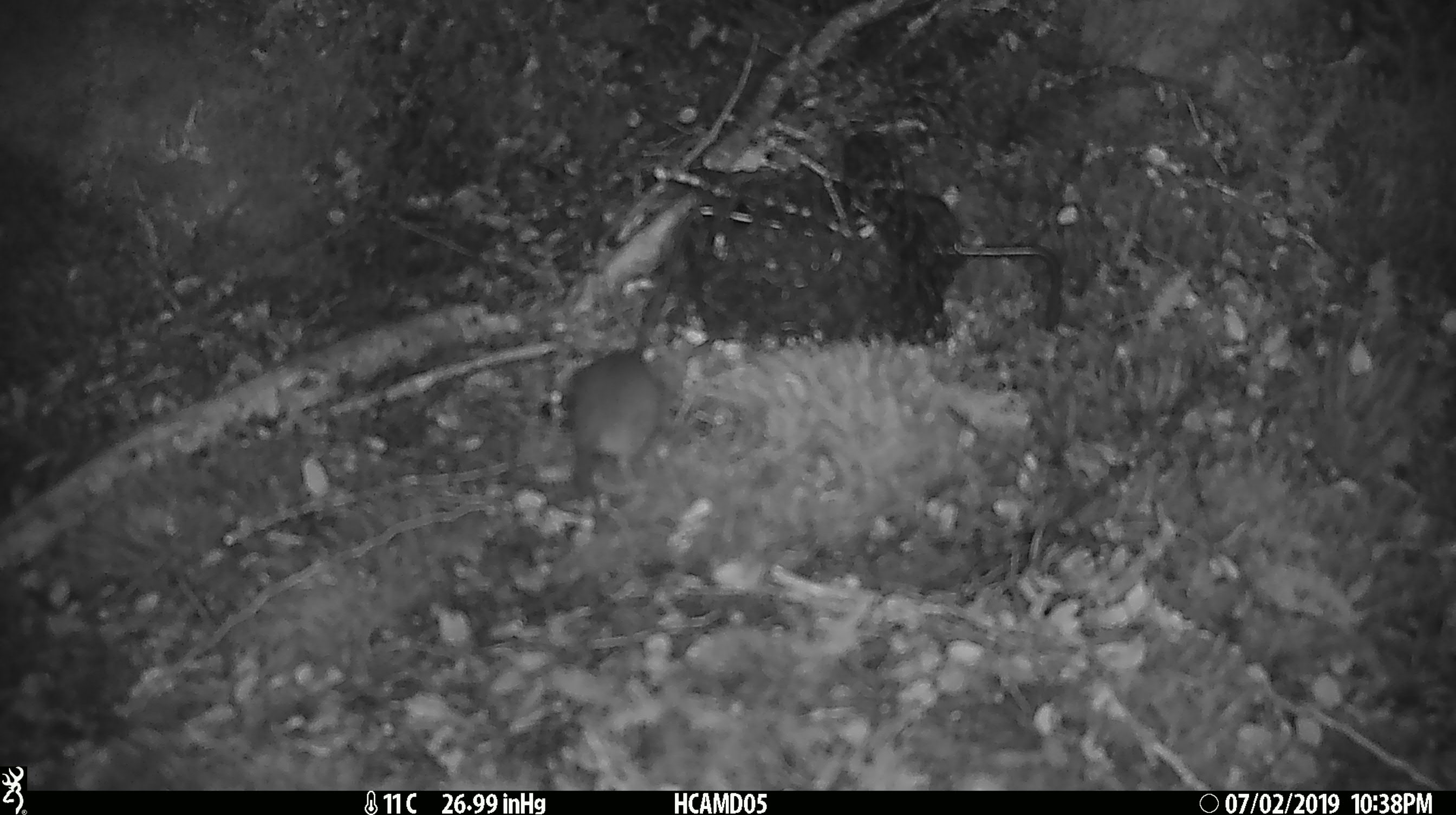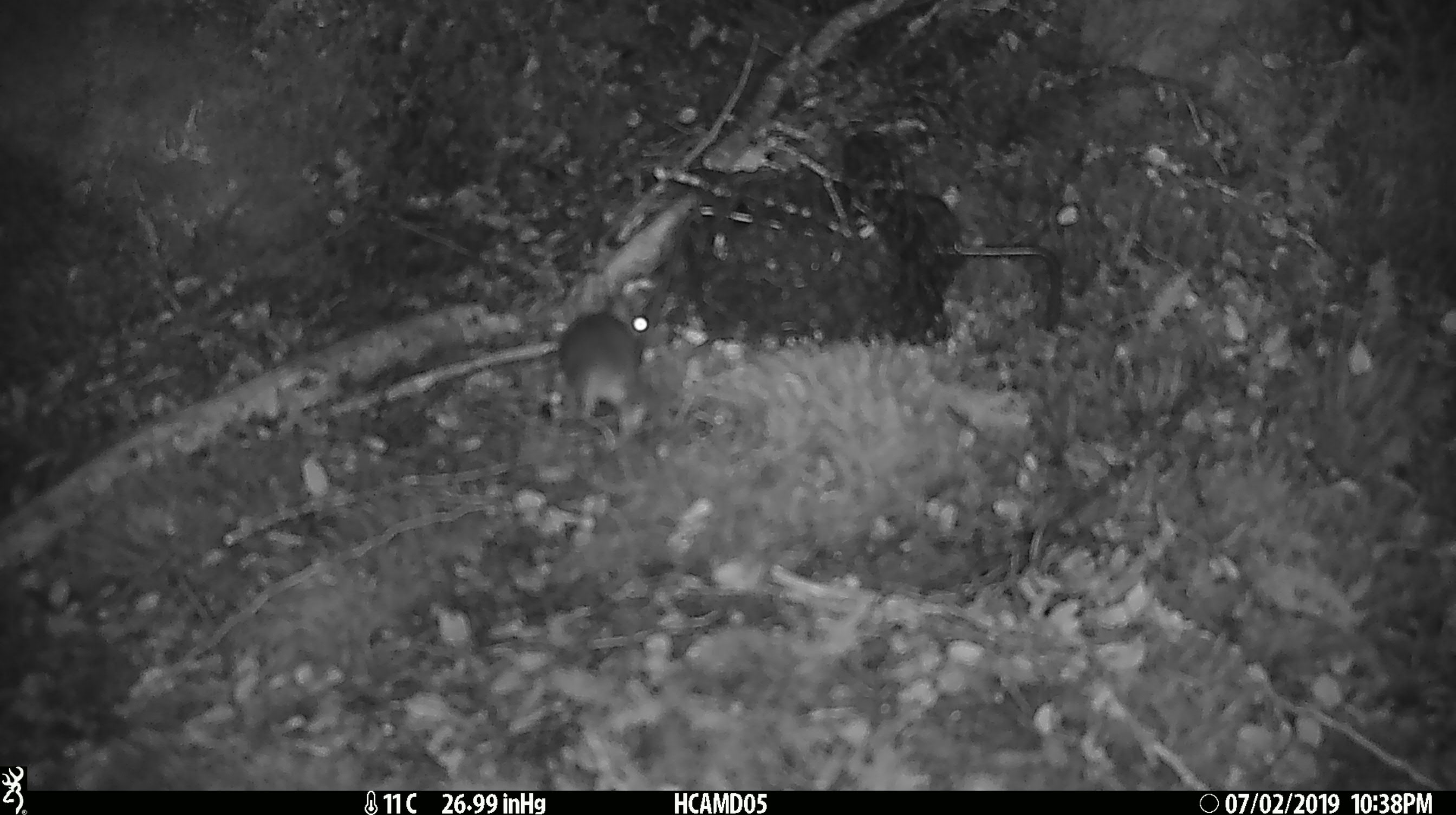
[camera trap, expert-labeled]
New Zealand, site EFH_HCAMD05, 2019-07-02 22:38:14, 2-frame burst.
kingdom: Animalia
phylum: Chordata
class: Mammalia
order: Rodentia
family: Muridae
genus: Mus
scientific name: Mus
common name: mouse